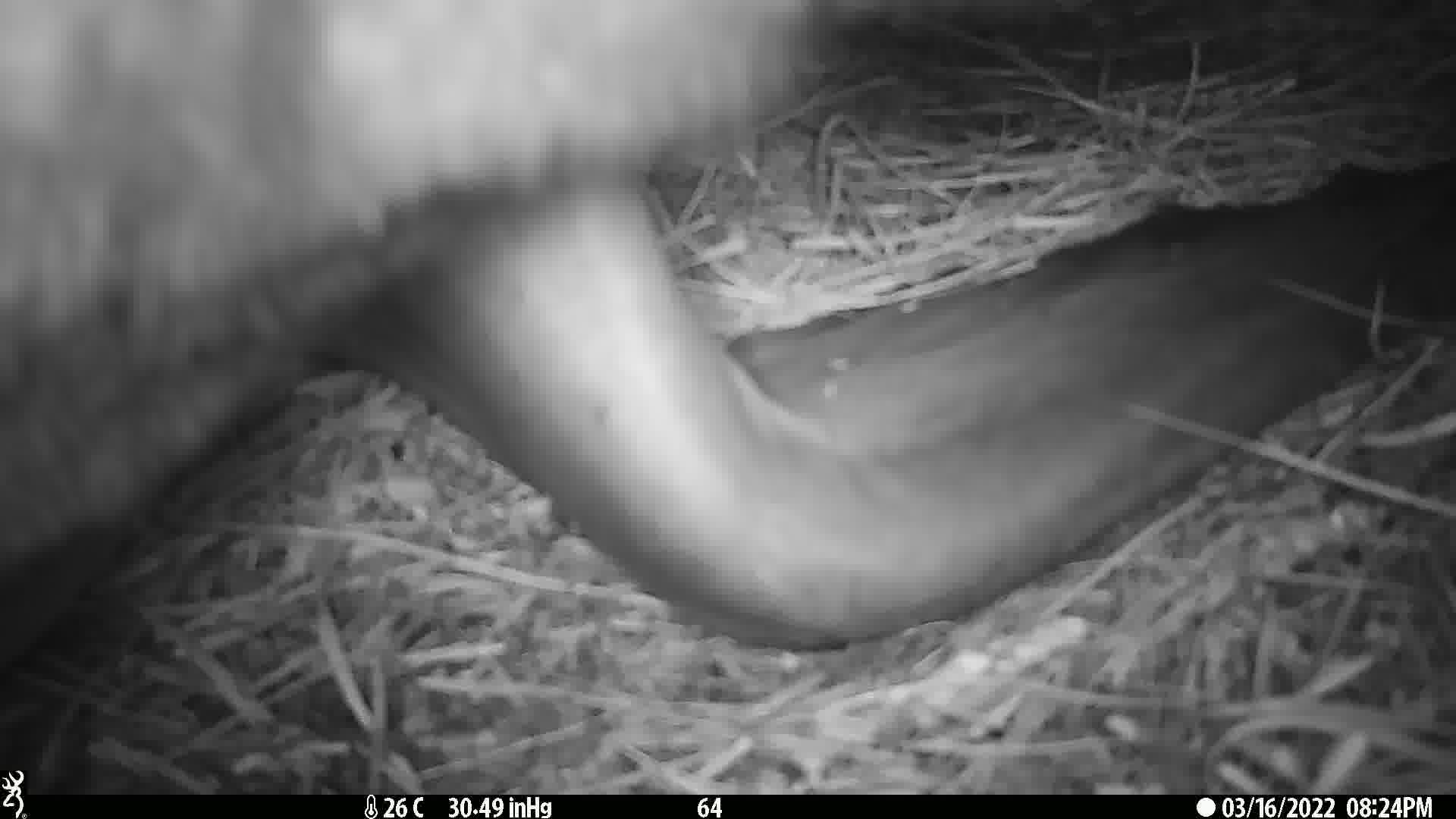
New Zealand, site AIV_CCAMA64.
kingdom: Animalia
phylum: Chordata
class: Mammalia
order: Carnivora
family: Otariidae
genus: Phocarctos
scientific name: Phocarctos hookeri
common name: new zealand sea lion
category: sealion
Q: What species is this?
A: Sealion (new zealand sea lion) (Phocarctos hookeri).